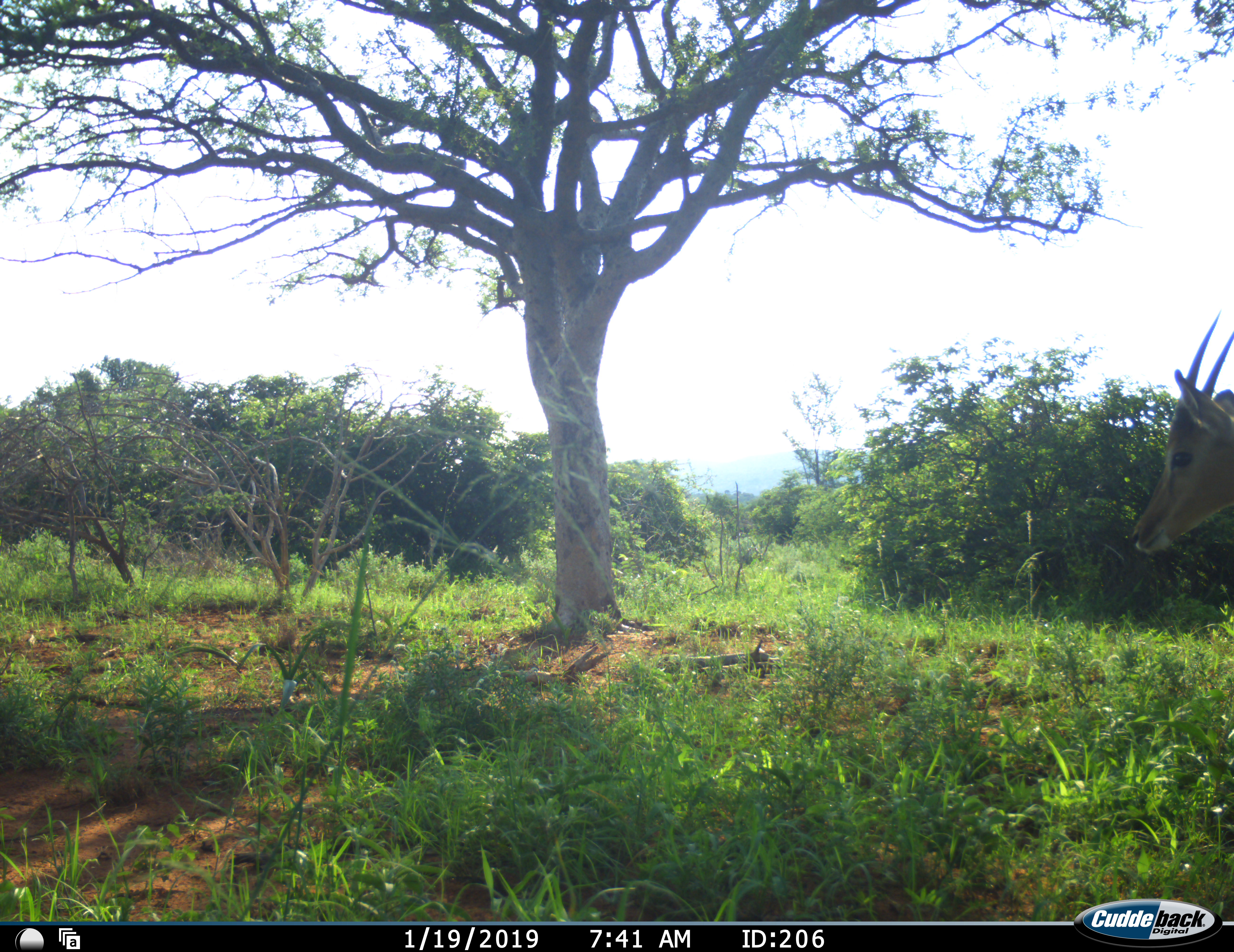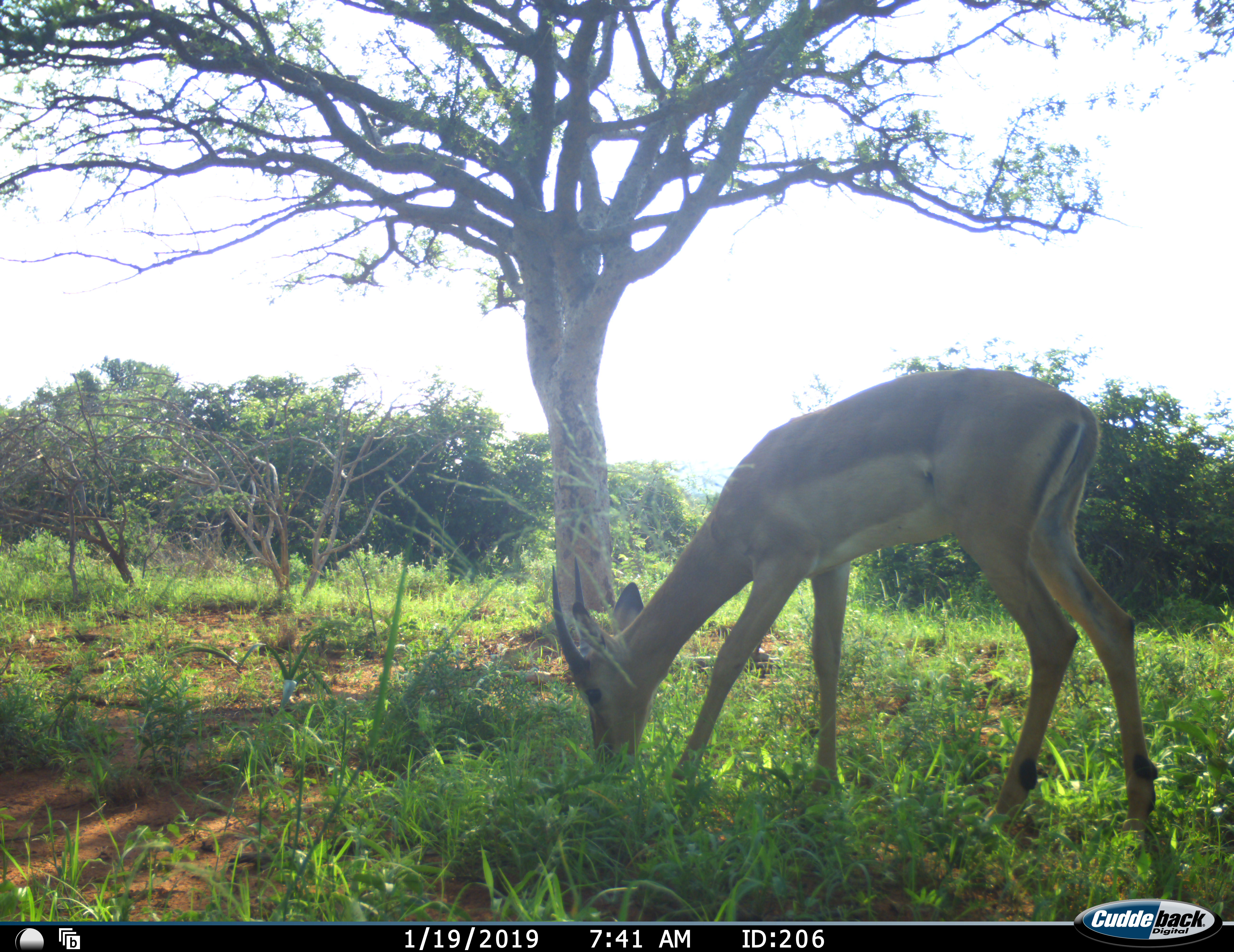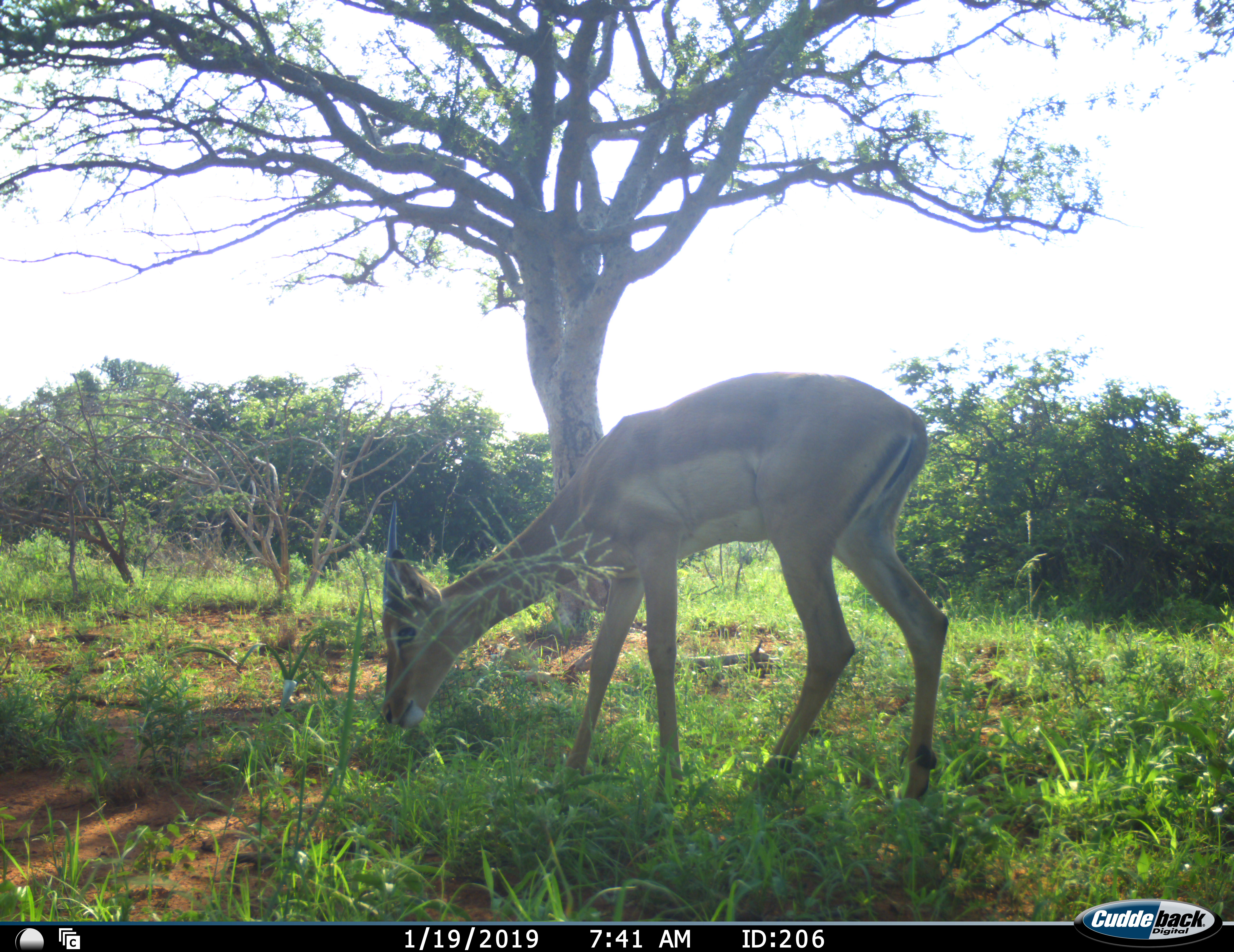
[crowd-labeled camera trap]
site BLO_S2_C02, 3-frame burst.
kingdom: Animalia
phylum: Chordata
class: Mammalia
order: Artiodactyla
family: Bovidae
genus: Aepyceros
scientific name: Aepyceros melampus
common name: impala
Impala (Aepyceros melampus), count 1. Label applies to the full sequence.